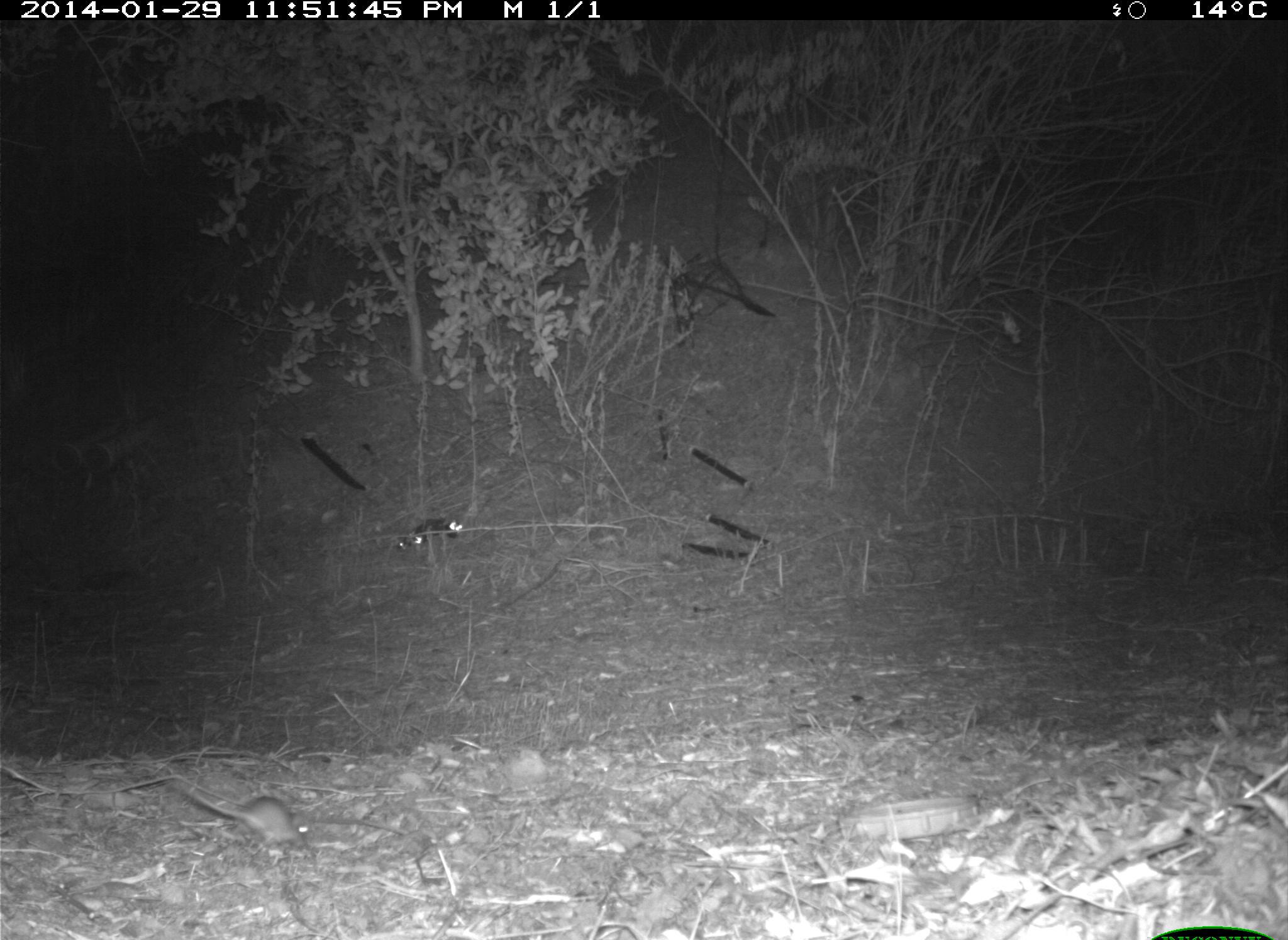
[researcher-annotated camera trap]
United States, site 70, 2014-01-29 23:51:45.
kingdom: Animalia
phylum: Chordata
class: Mammalia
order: Rodentia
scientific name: Rodentia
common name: rodent